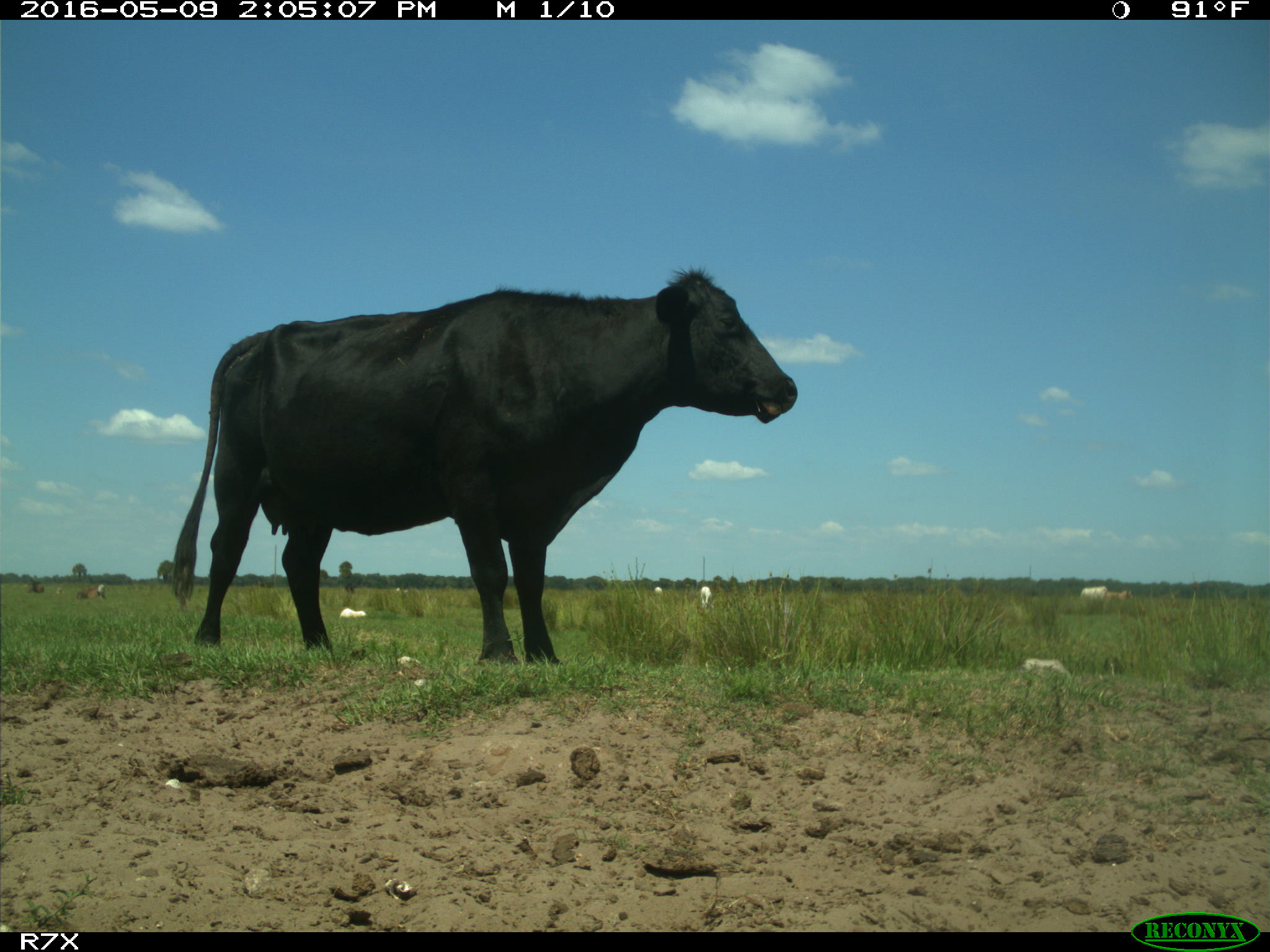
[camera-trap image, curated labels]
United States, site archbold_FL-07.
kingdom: Animalia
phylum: Chordata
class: Mammalia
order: Artiodactyla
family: Bovidae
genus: Bos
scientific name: Bos taurus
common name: domestic cow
Bos taurus (domestic cow).